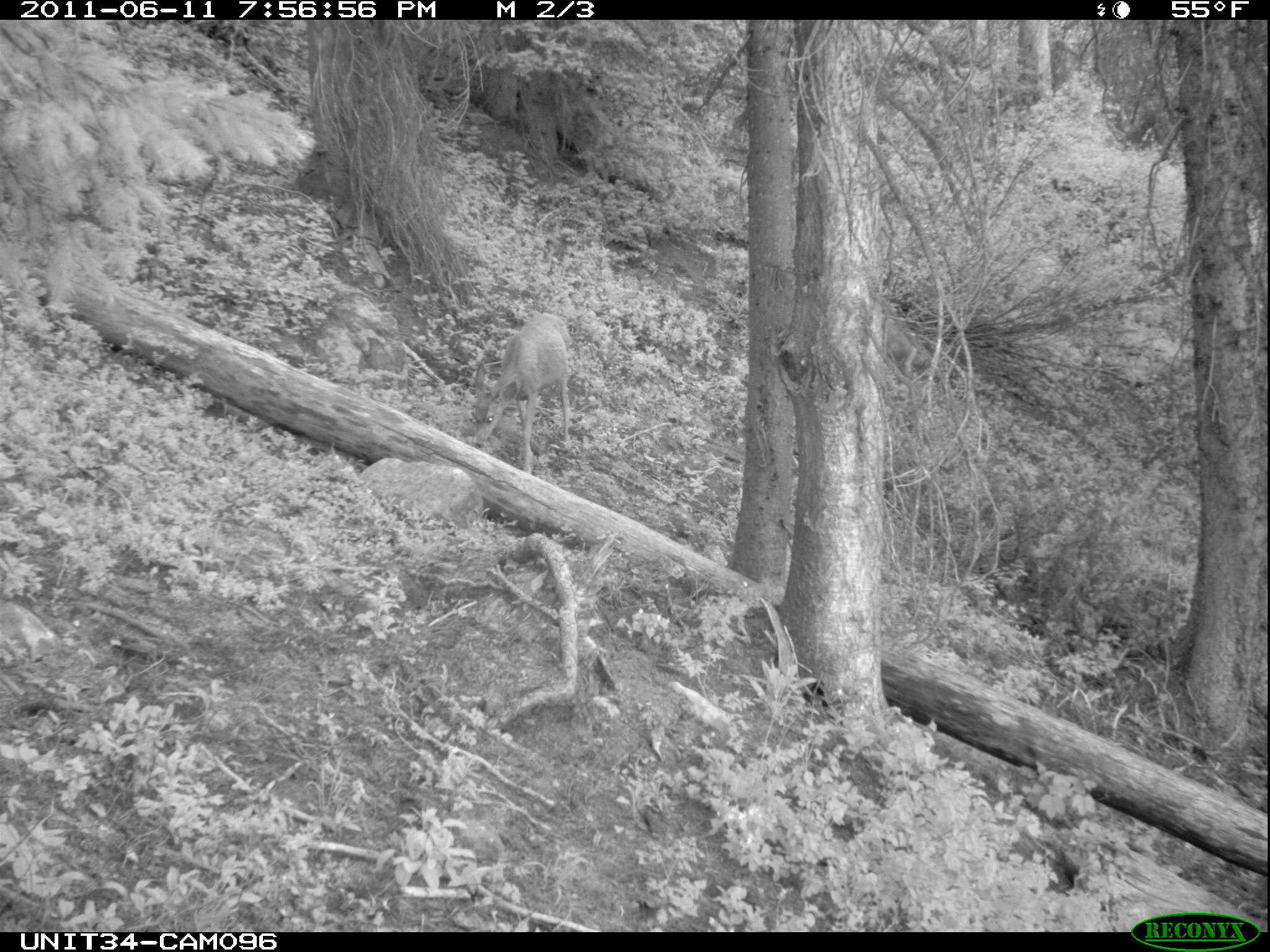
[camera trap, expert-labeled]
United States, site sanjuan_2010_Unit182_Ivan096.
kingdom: Animalia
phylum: Chordata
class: Mammalia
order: Artiodactyla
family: Cervidae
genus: Odocoileus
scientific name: Odocoileus hemionus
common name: mule deer